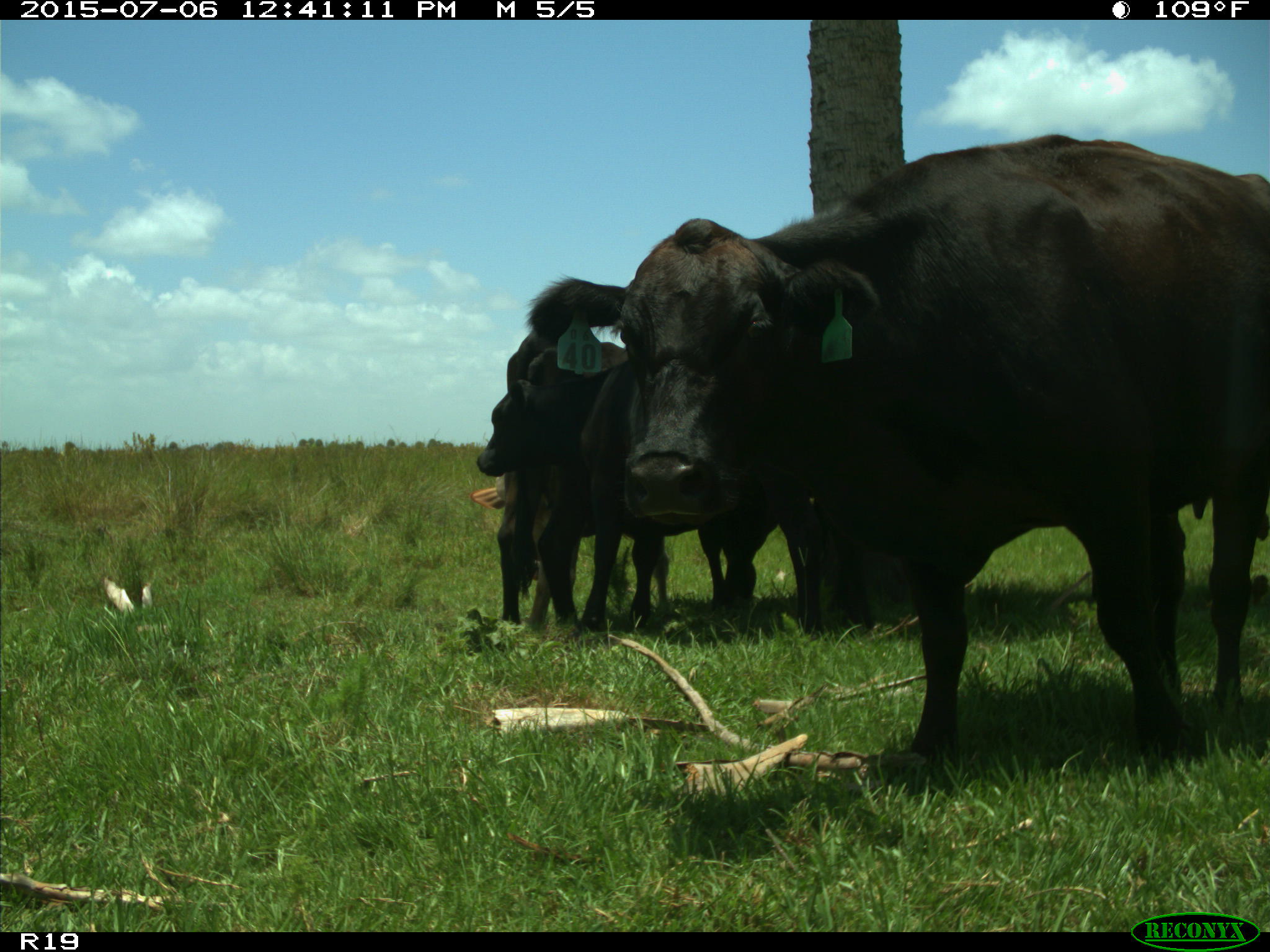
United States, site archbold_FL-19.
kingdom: Animalia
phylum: Chordata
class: Mammalia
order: Artiodactyla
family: Bovidae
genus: Bos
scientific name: Bos taurus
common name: domestic cow